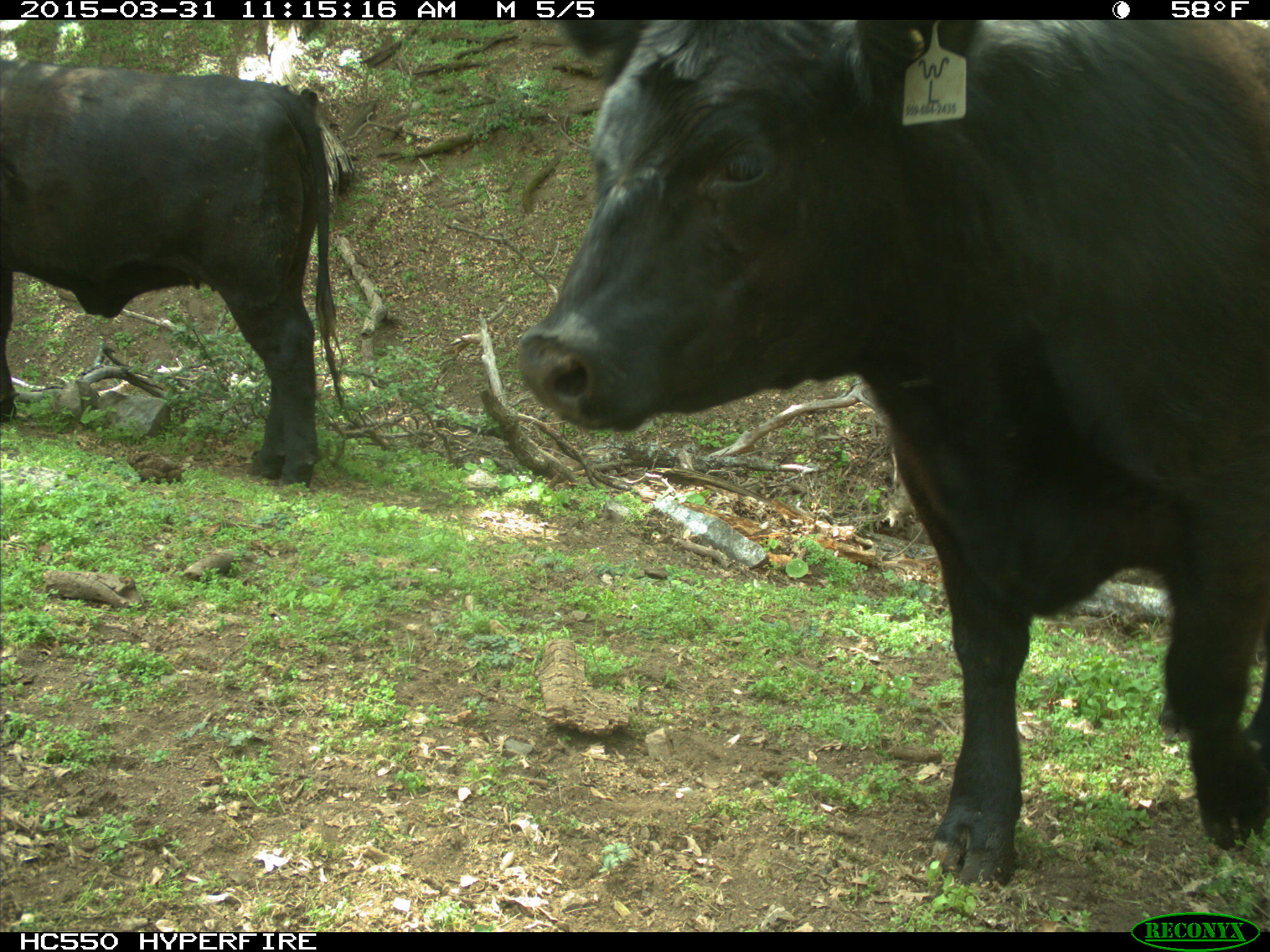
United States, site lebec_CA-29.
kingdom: Animalia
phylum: Chordata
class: Mammalia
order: Artiodactyla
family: Bovidae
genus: Bos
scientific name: Bos taurus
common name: domestic cow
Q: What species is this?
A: Bos taurus (domestic cow).